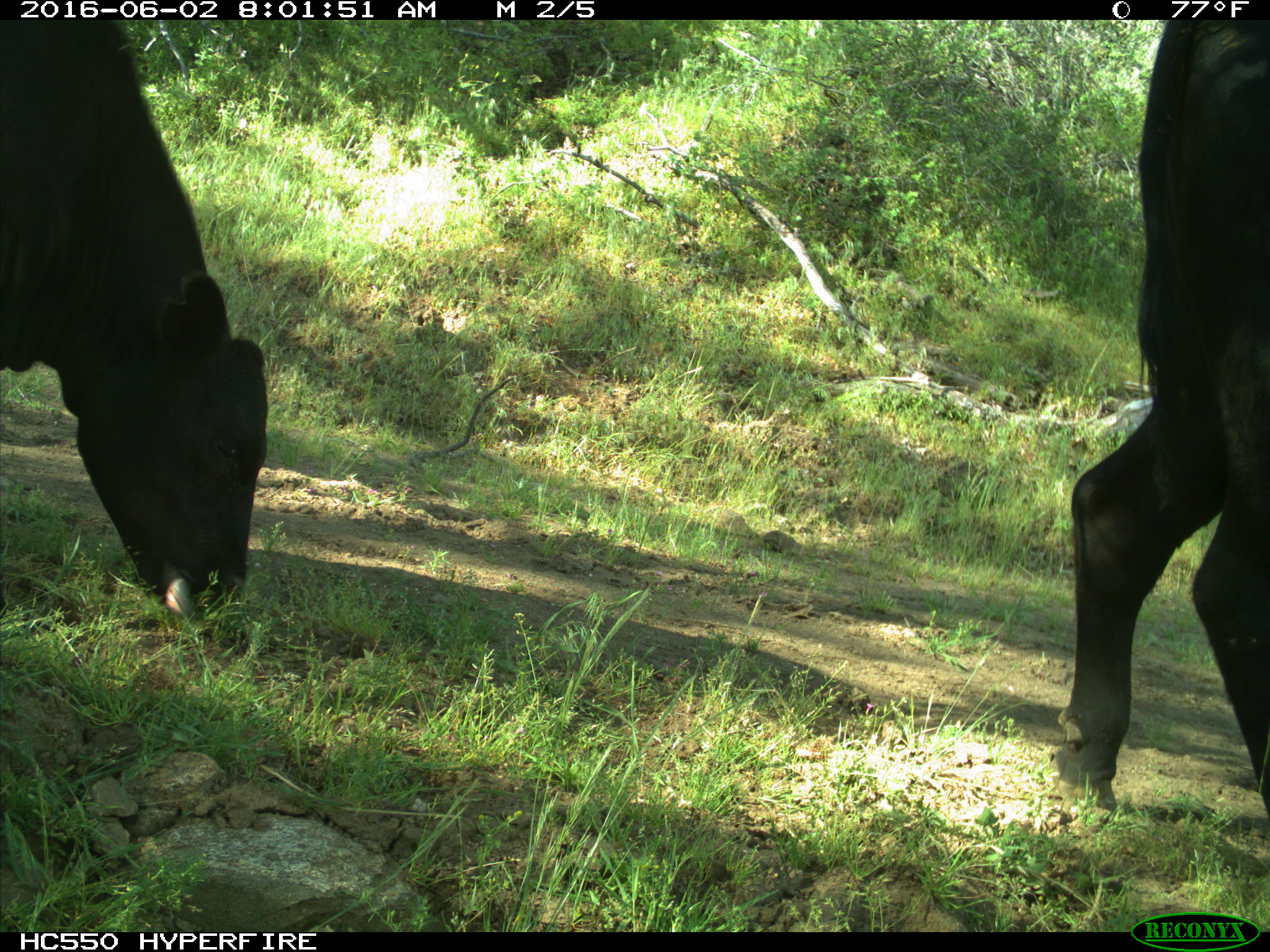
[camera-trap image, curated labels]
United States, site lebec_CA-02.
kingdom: Animalia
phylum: Chordata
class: Mammalia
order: Artiodactyla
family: Bovidae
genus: Bos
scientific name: Bos taurus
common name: domestic cow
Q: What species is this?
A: Bos taurus (domestic cow).